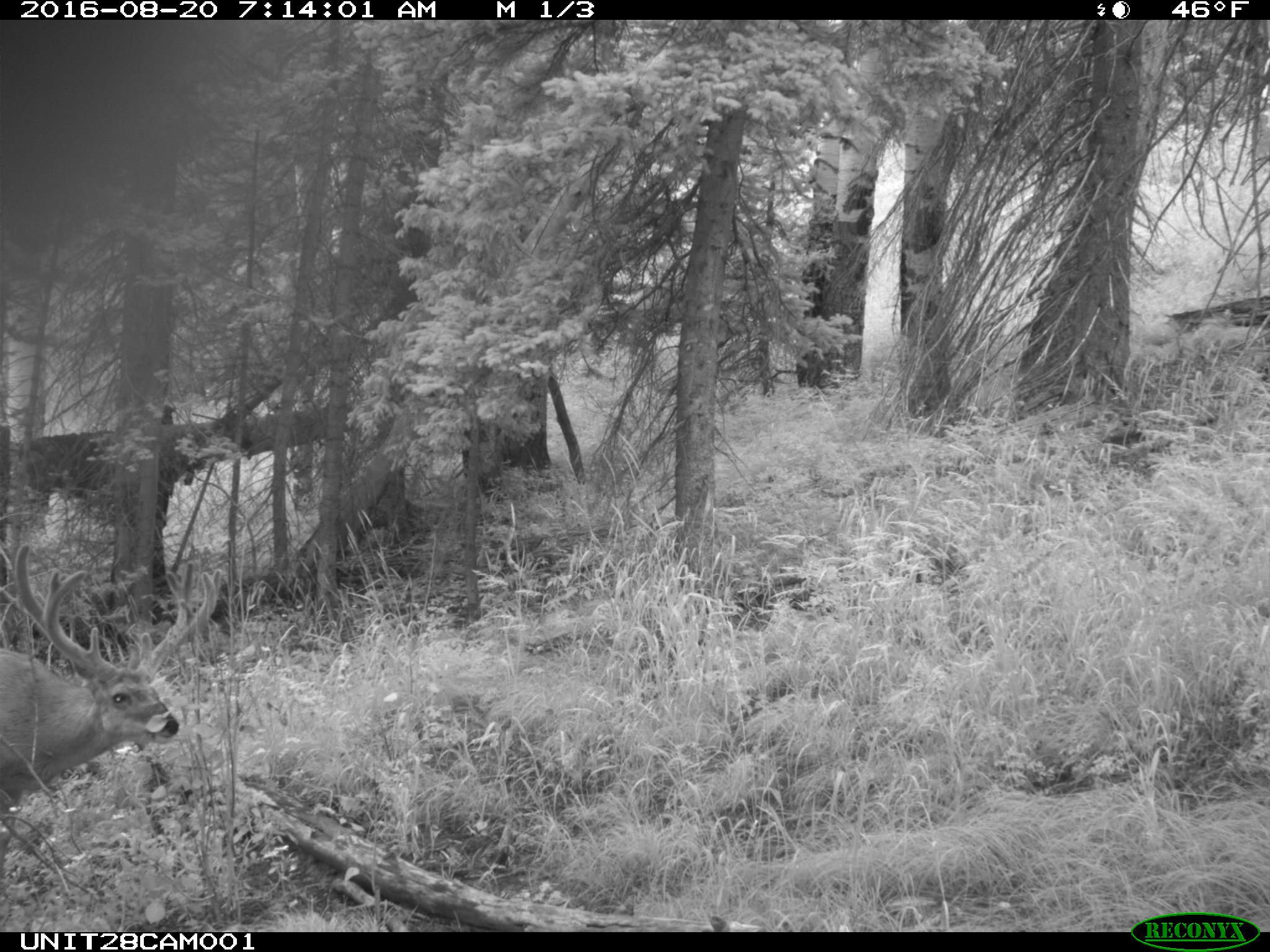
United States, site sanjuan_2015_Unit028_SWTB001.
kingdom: Animalia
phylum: Chordata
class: Mammalia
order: Artiodactyla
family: Cervidae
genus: Odocoileus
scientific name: Odocoileus hemionus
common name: mule deer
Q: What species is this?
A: Odocoileus hemionus (mule deer).